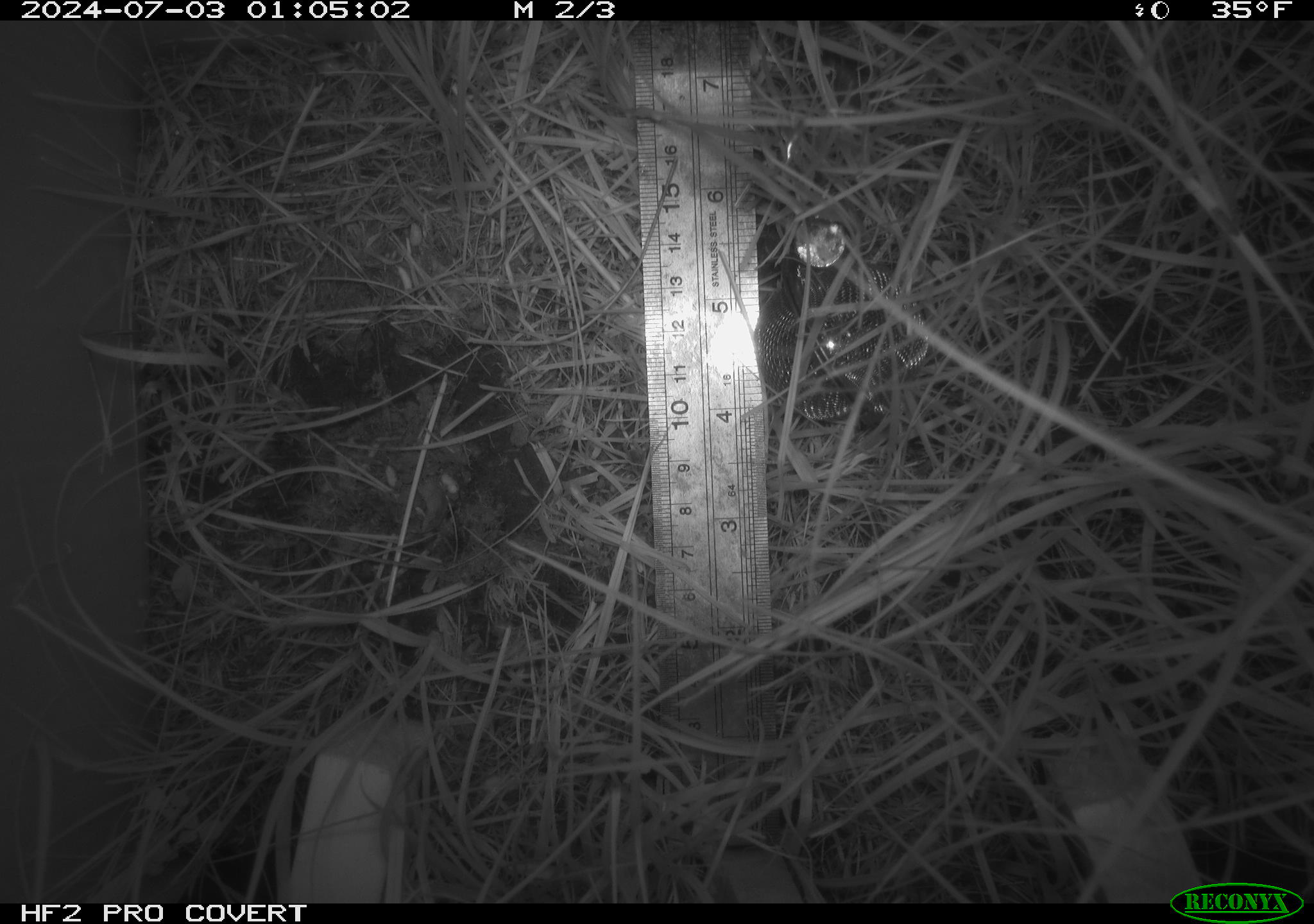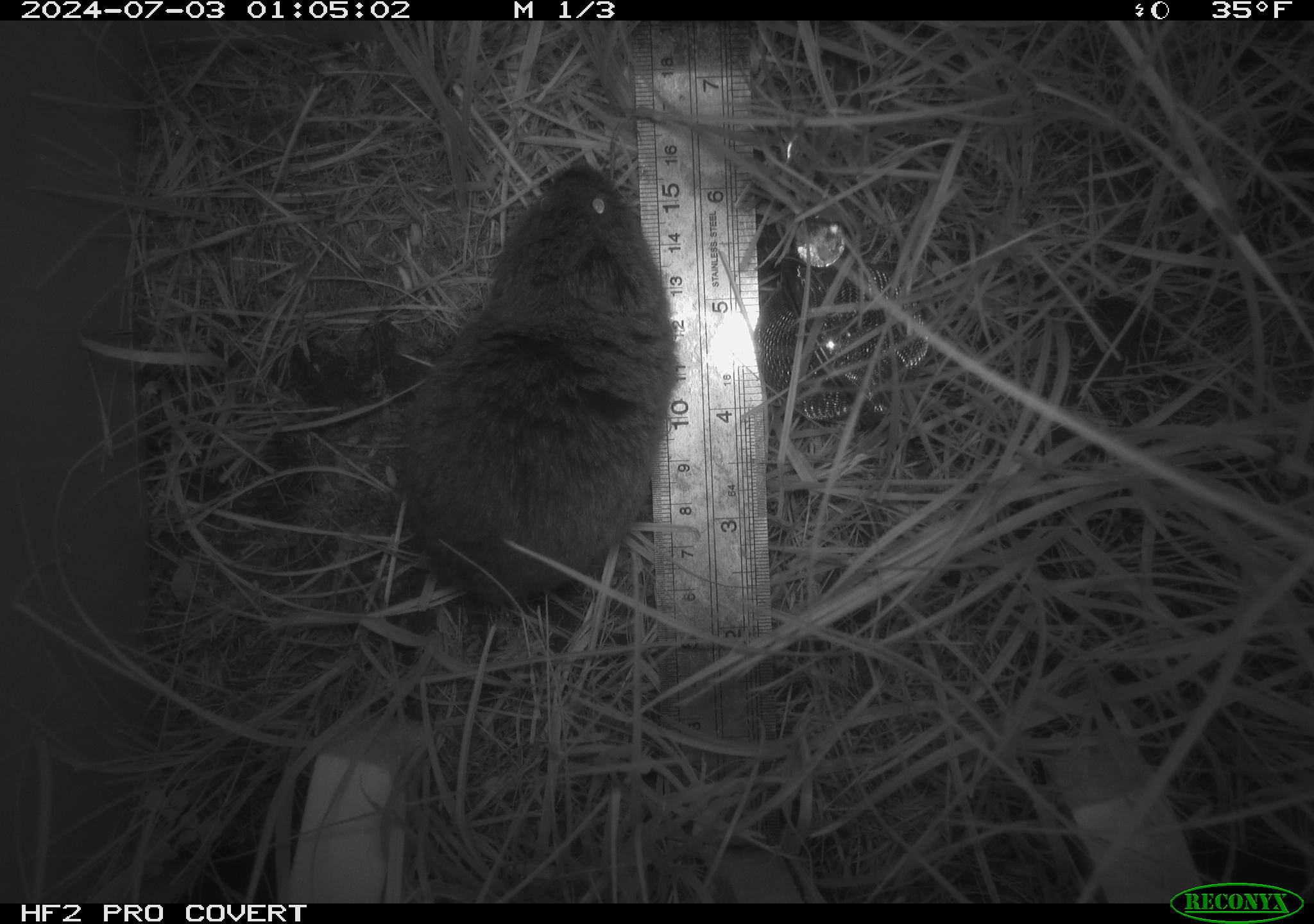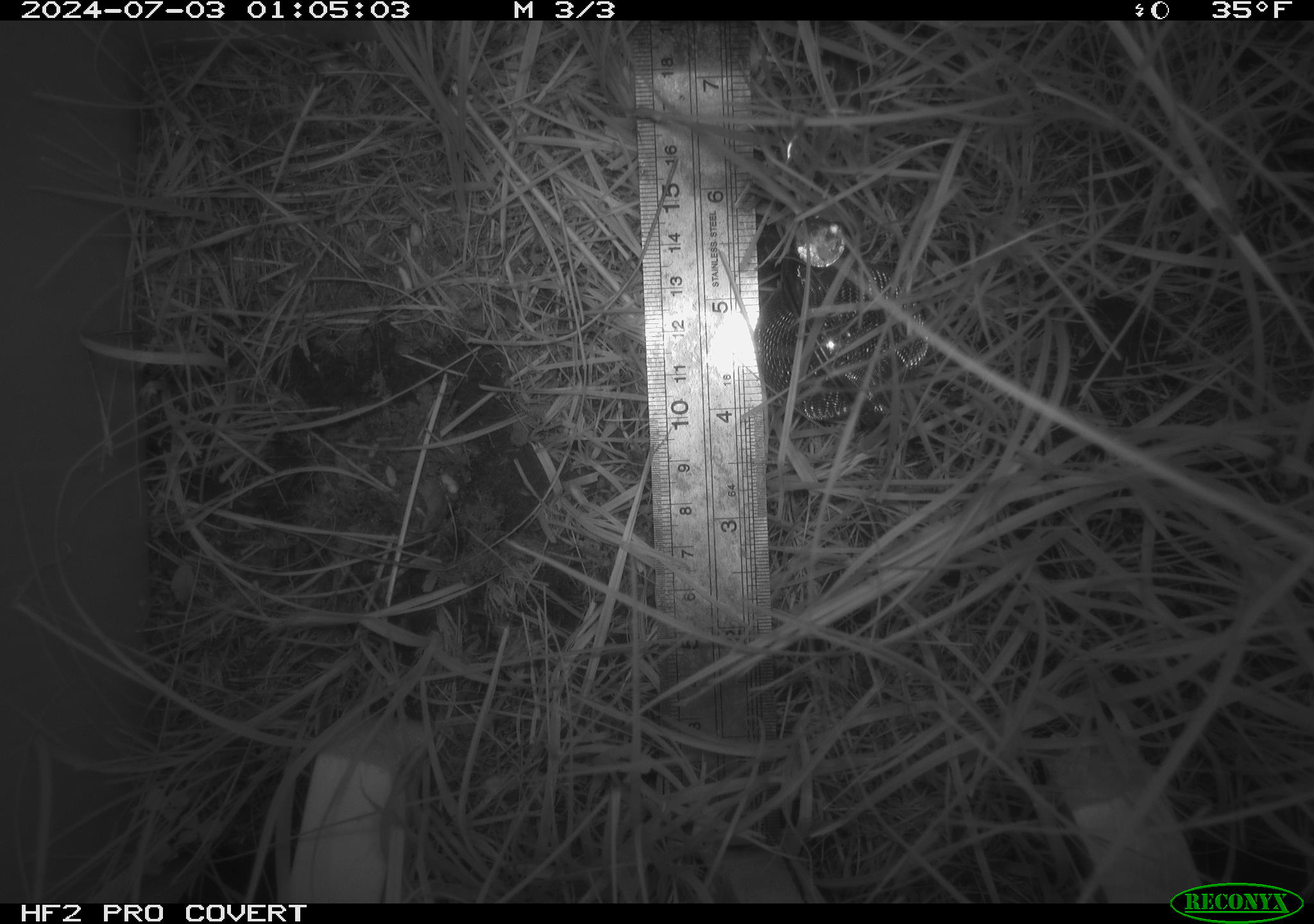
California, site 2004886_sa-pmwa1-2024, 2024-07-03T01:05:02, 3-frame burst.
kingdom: Animalia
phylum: Chordata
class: Mammalia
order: Rodentia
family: Cricetidae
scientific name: Arvicolinae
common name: voles, lemmings, and muskrats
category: arvicolinae subfamily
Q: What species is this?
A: Arvicolinae subfamily (voles, lemmings, and muskrats) (Arvicolinae).